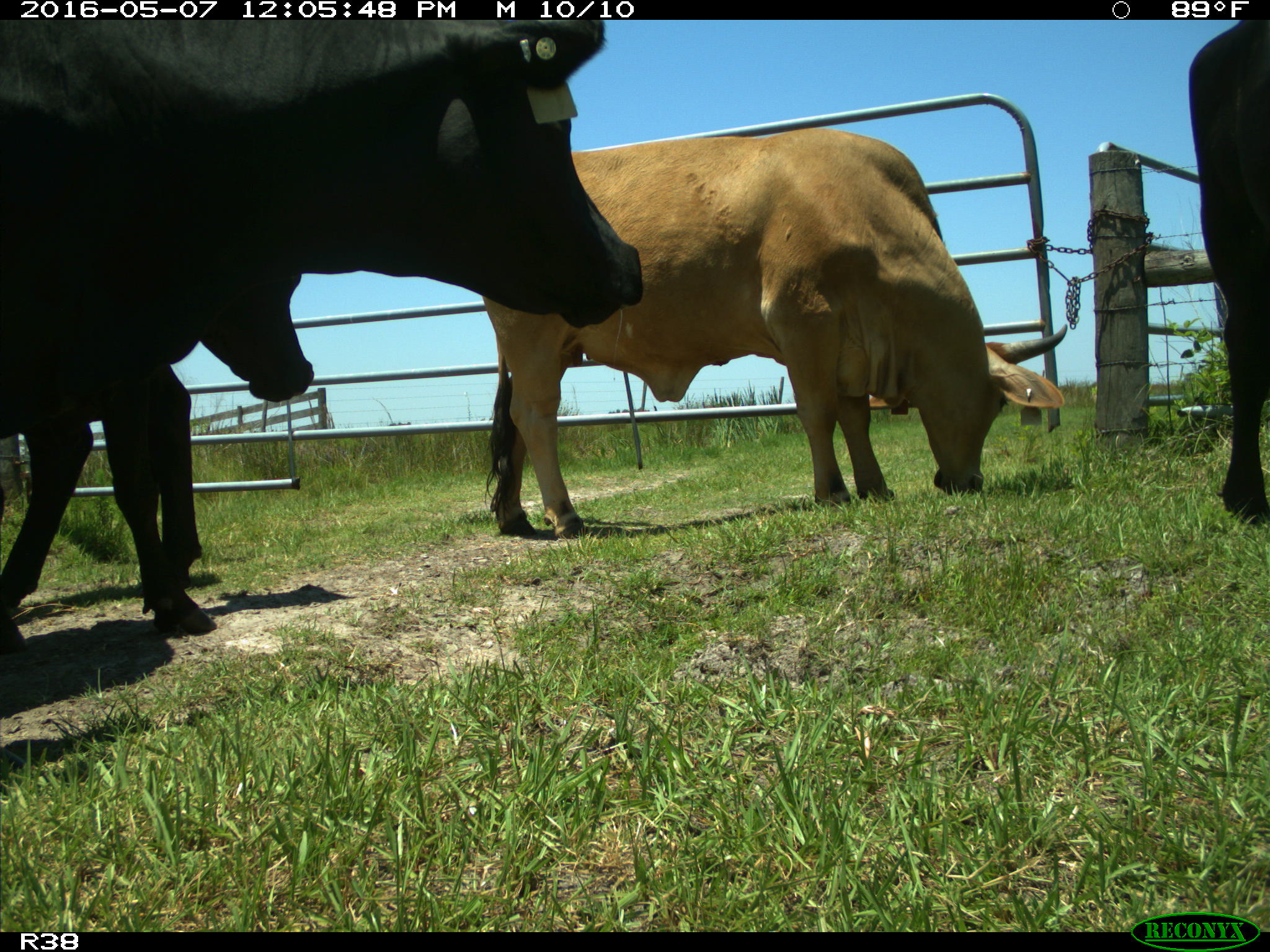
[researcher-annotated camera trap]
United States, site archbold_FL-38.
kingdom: Animalia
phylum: Chordata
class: Mammalia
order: Artiodactyla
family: Bovidae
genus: Bos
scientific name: Bos taurus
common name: domestic cow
Bos taurus (domestic cow).